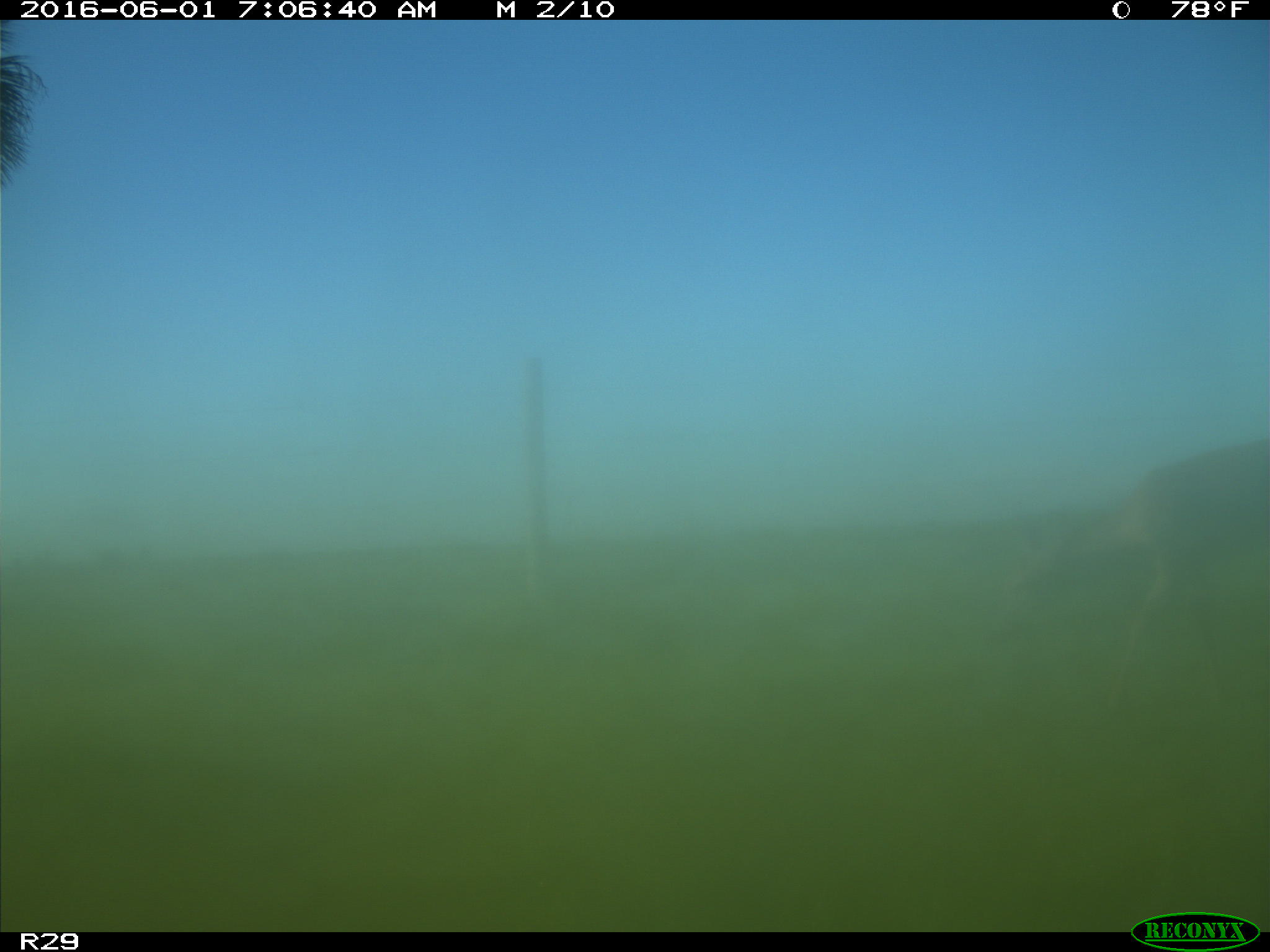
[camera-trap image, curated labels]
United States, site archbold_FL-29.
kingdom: Animalia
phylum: Chordata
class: Mammalia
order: Artiodactyla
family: Cervidae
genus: Odocoileus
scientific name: Odocoileus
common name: deer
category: unidentified deer